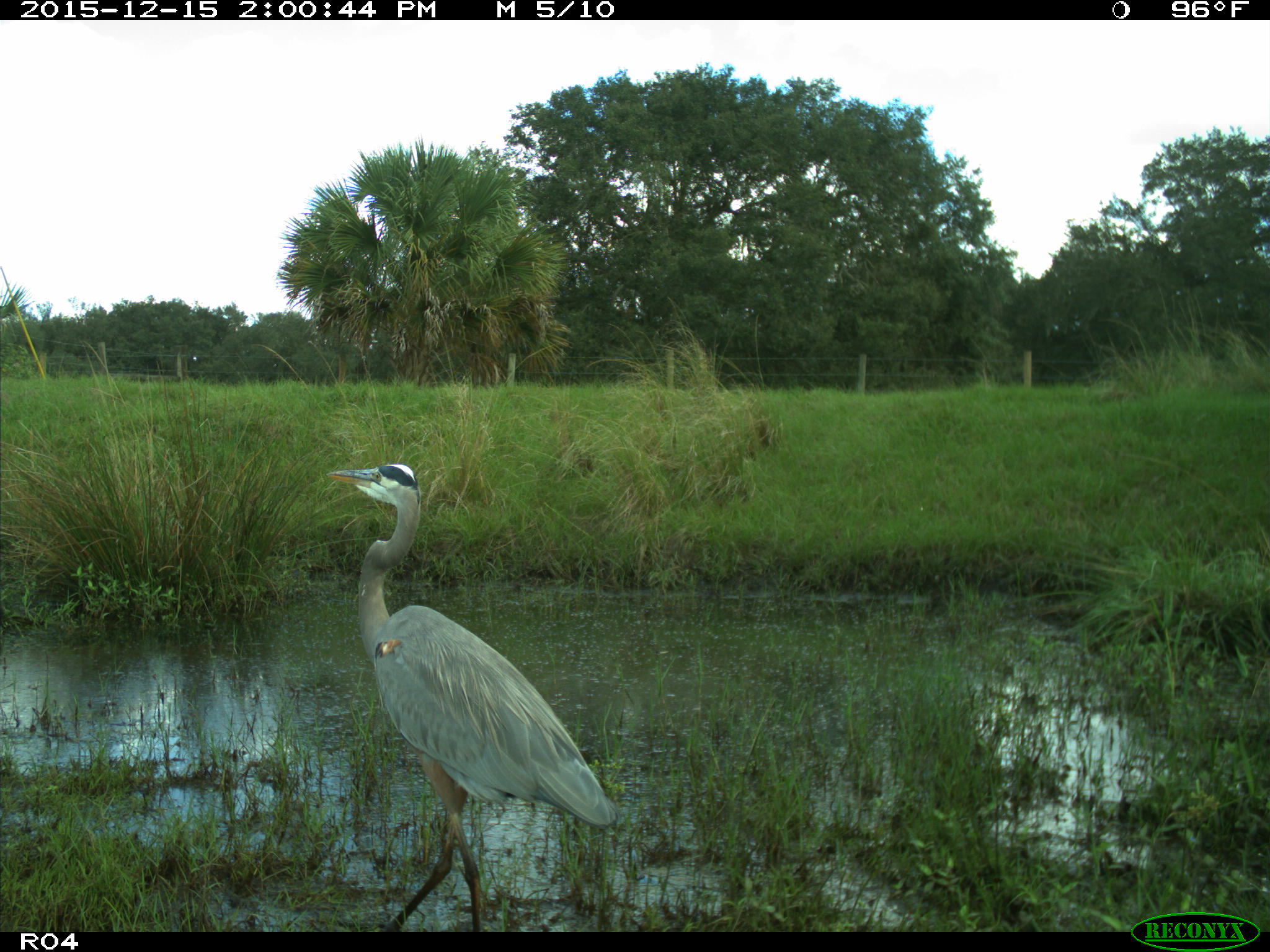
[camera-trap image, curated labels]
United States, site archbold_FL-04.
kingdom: Animalia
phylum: Chordata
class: Aves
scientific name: Aves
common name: birds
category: unidentified bird